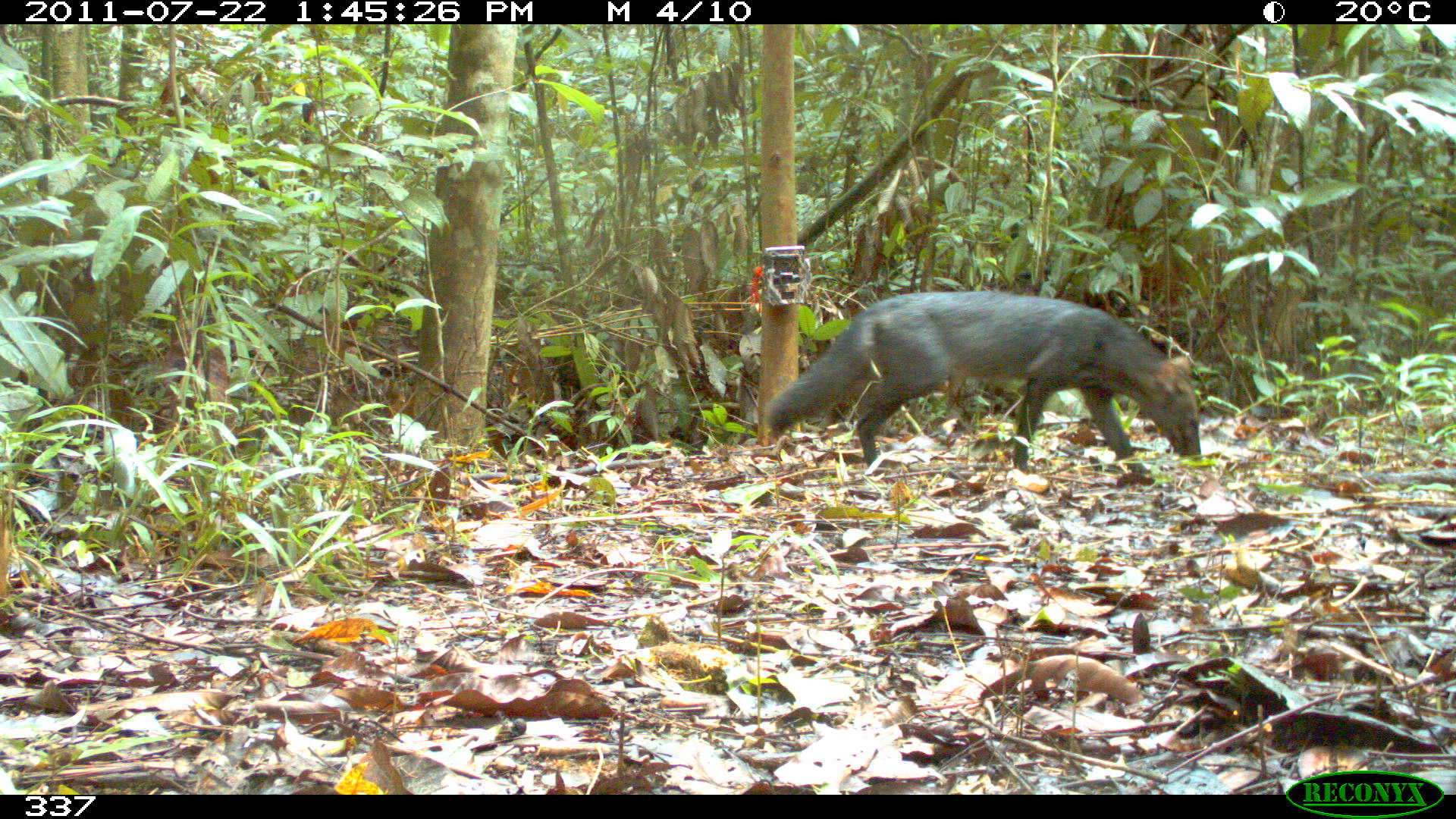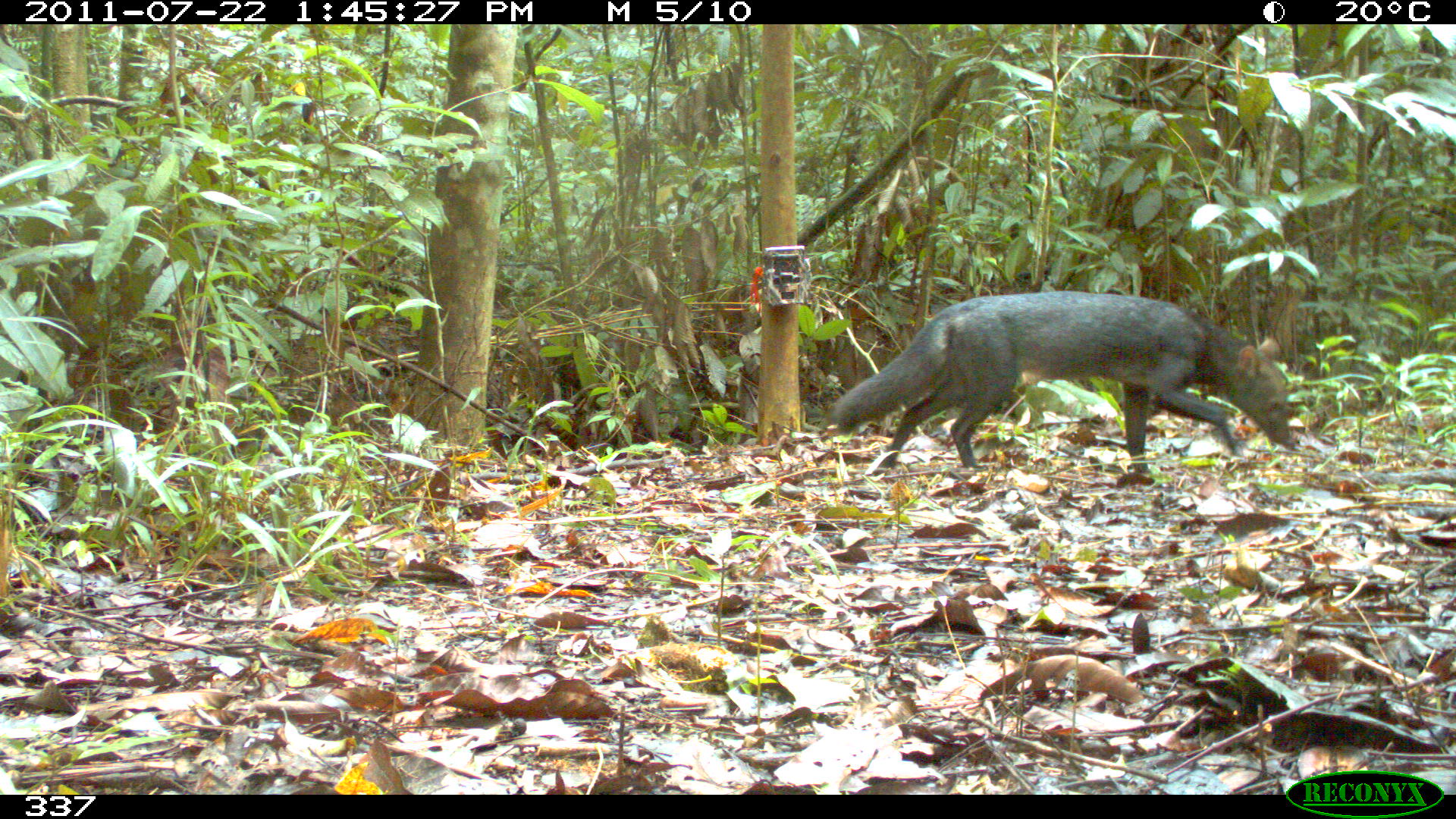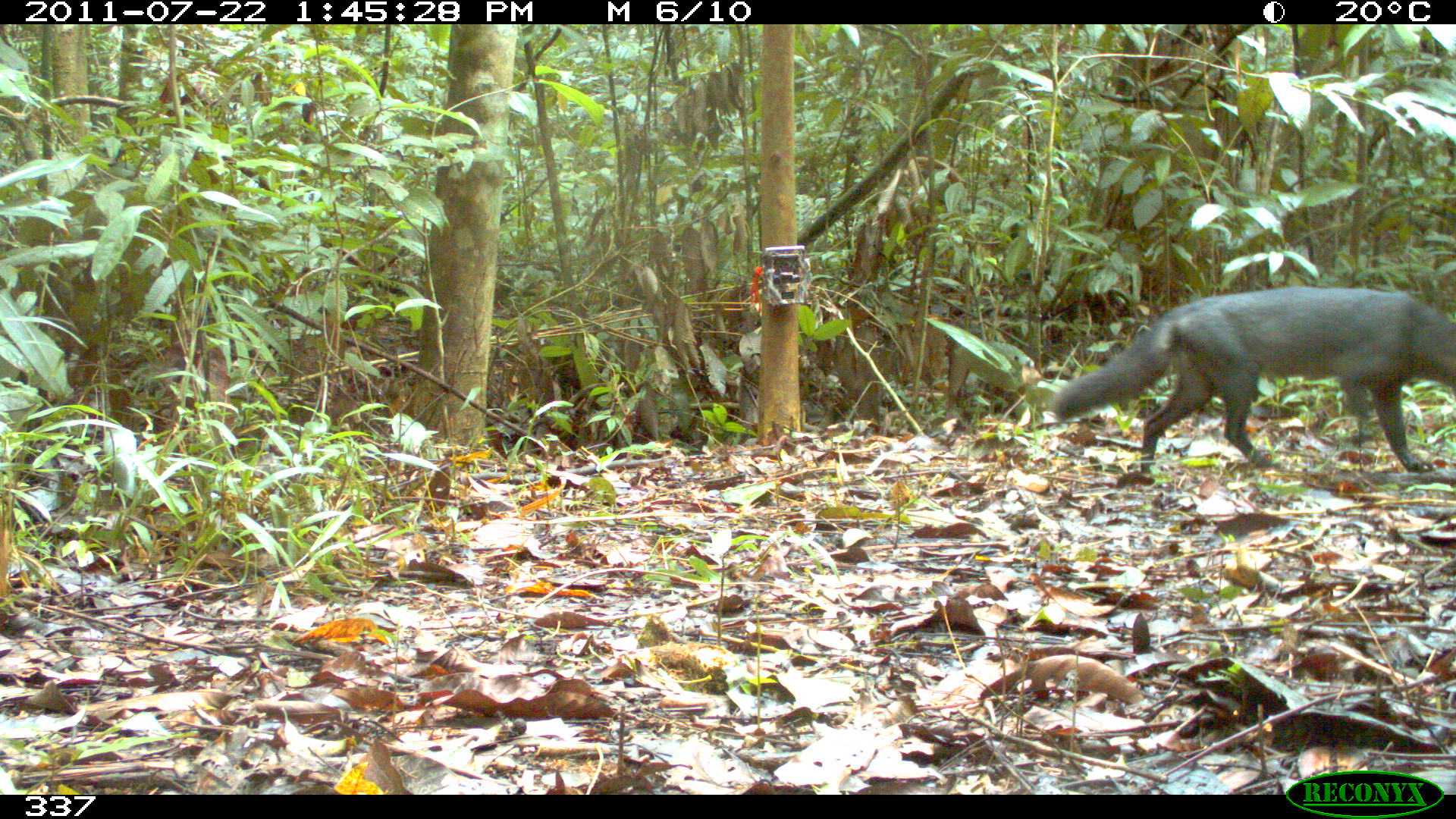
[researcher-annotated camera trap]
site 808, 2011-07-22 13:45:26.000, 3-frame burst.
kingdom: Animalia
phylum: Chordata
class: Mammalia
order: Carnivora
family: Canidae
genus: Atelocynus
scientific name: Atelocynus microtis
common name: short-eared dog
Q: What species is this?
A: Atelocynus microtis (short-eared dog).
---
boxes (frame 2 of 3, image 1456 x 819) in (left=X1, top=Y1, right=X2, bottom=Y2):
atelocynus microtis: (left=831, top=290, right=1292, bottom=472)